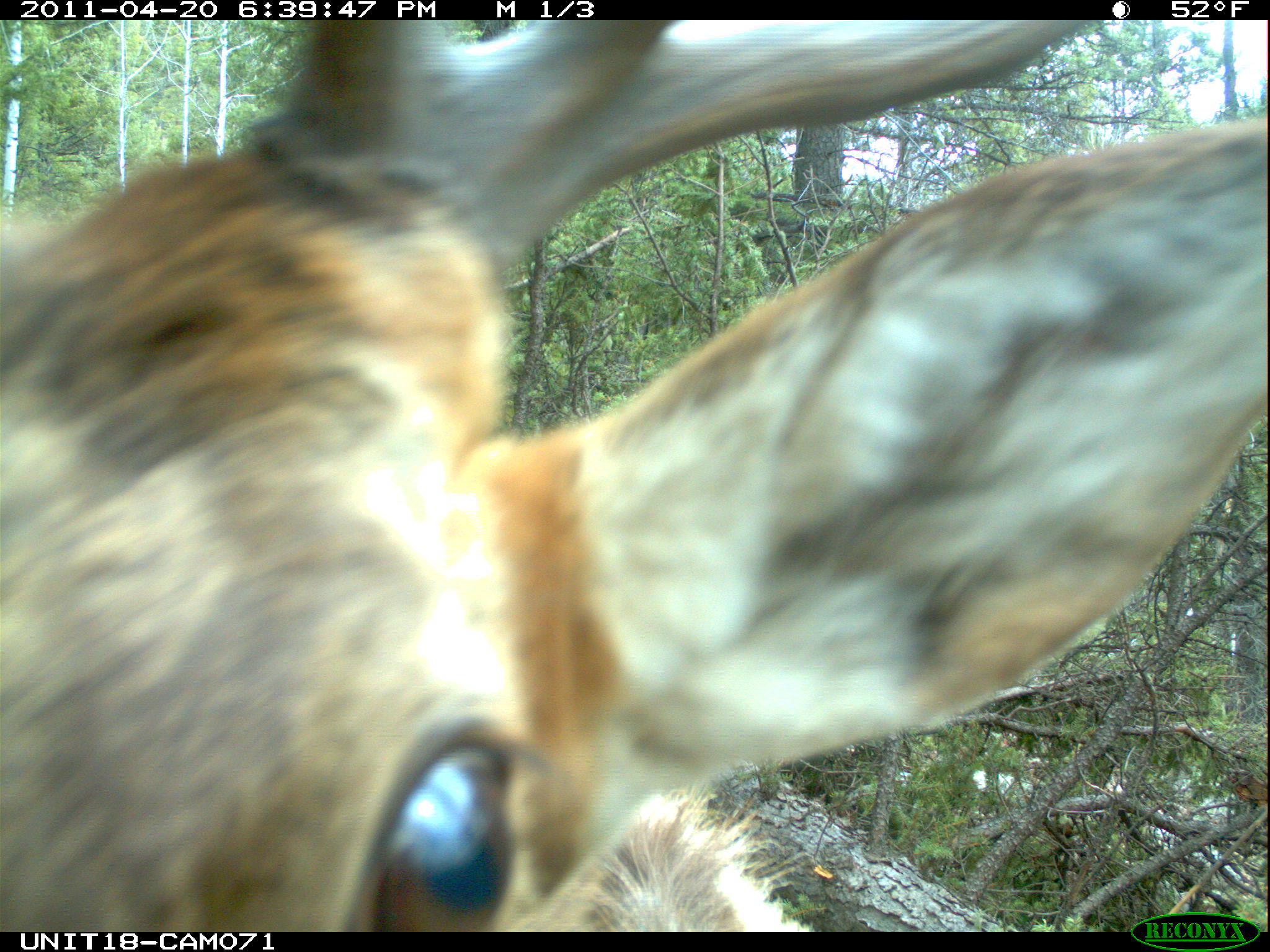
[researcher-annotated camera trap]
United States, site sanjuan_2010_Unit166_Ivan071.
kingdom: Animalia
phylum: Chordata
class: Mammalia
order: Artiodactyla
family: Cervidae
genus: Cervus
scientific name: Cervus elaphus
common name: red deer